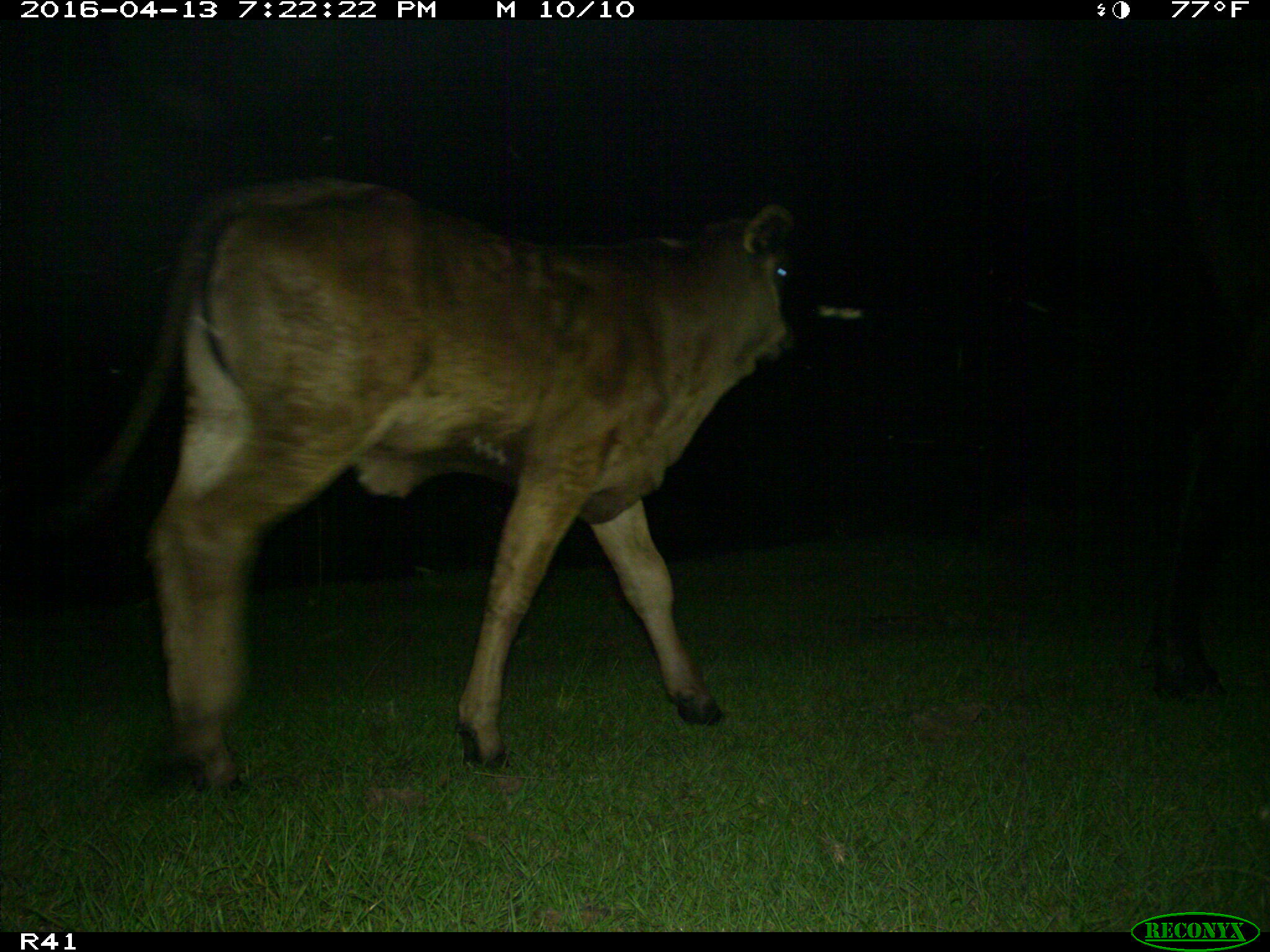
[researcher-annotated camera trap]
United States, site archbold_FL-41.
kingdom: Animalia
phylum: Chordata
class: Mammalia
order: Artiodactyla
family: Bovidae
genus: Bos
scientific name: Bos taurus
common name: domestic cow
Bos taurus (domestic cow).